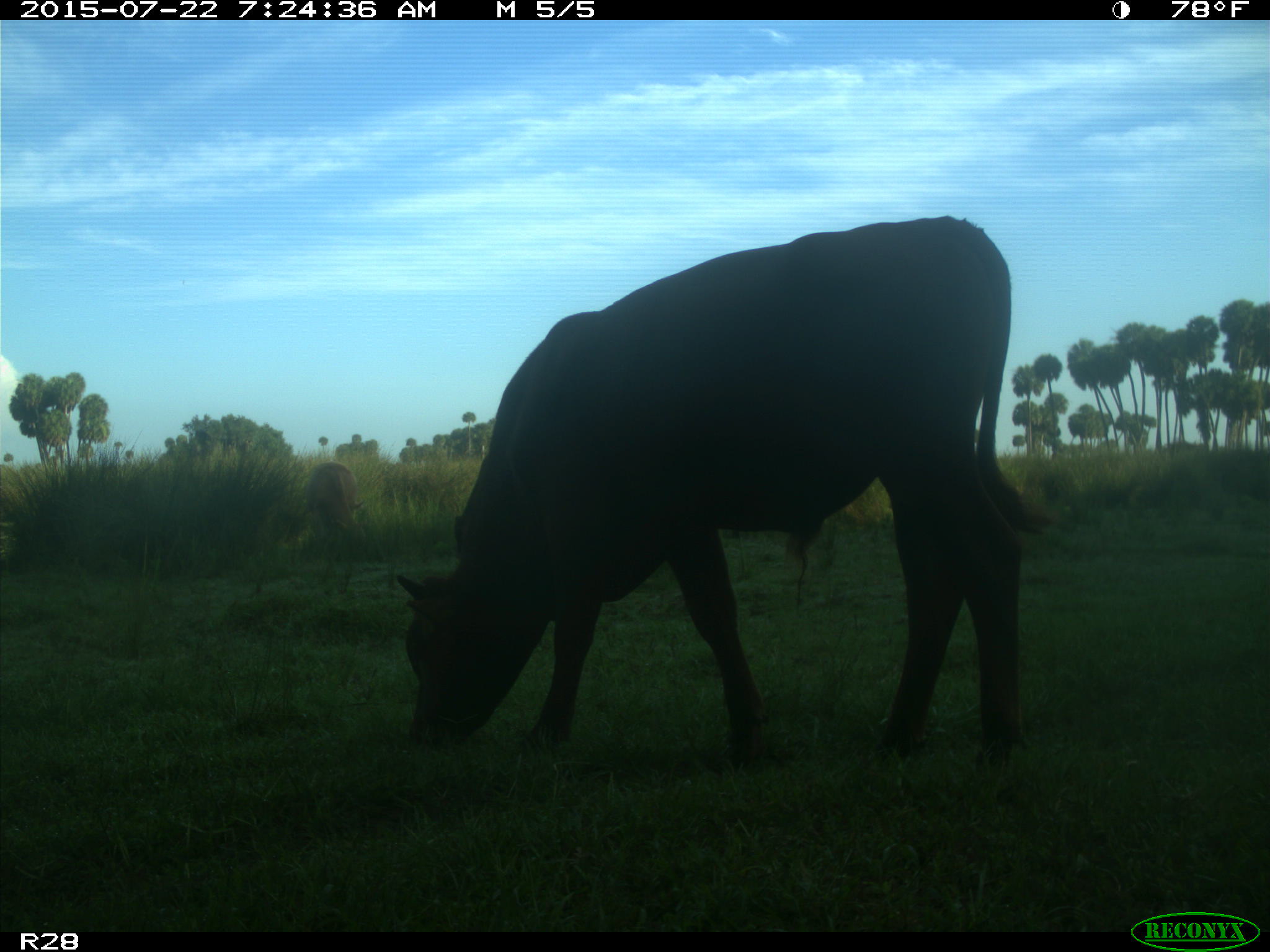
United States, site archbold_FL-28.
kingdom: Animalia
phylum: Chordata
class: Mammalia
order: Artiodactyla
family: Bovidae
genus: Bos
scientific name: Bos taurus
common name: domestic cow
Bos taurus (domestic cow).